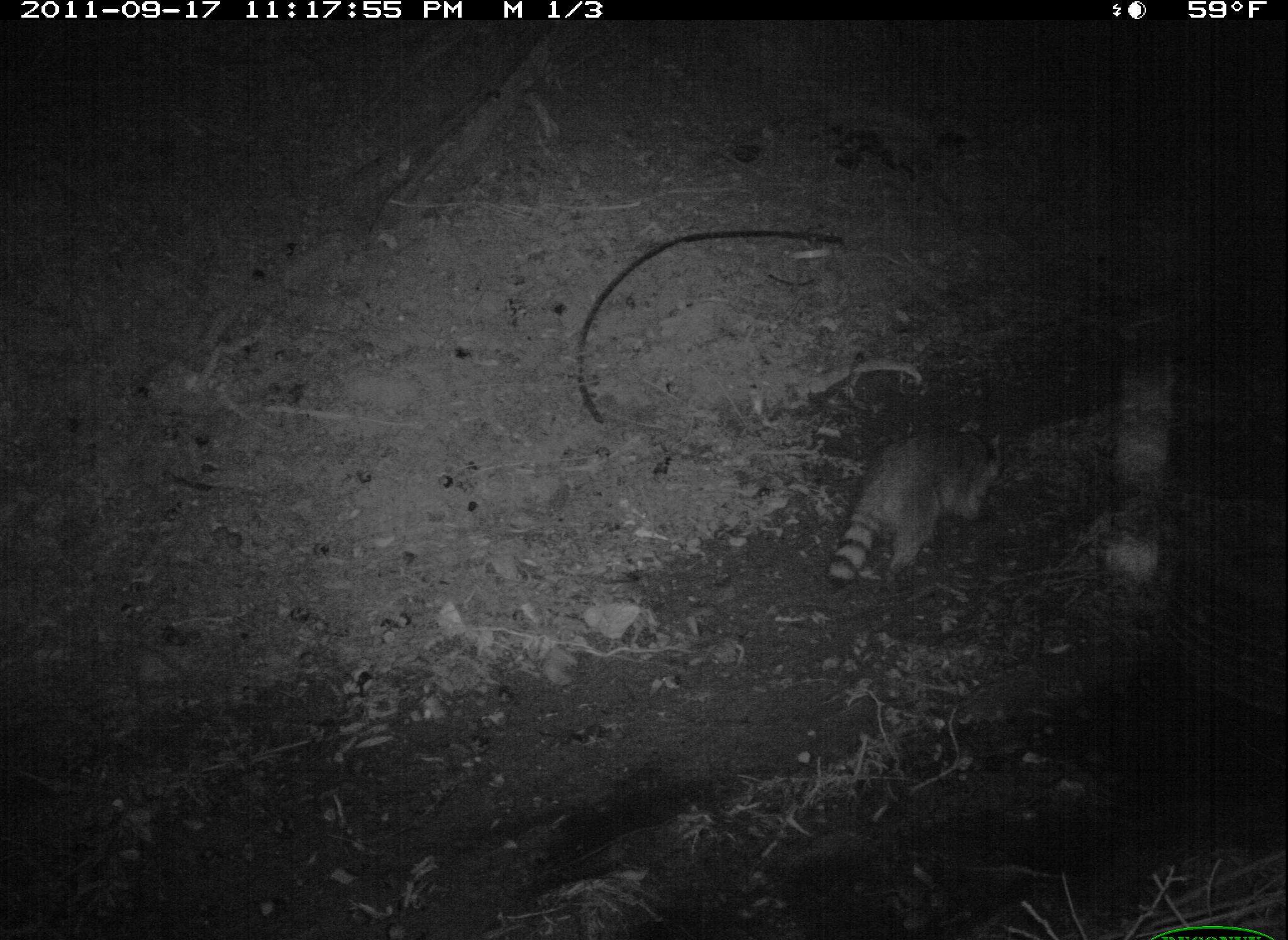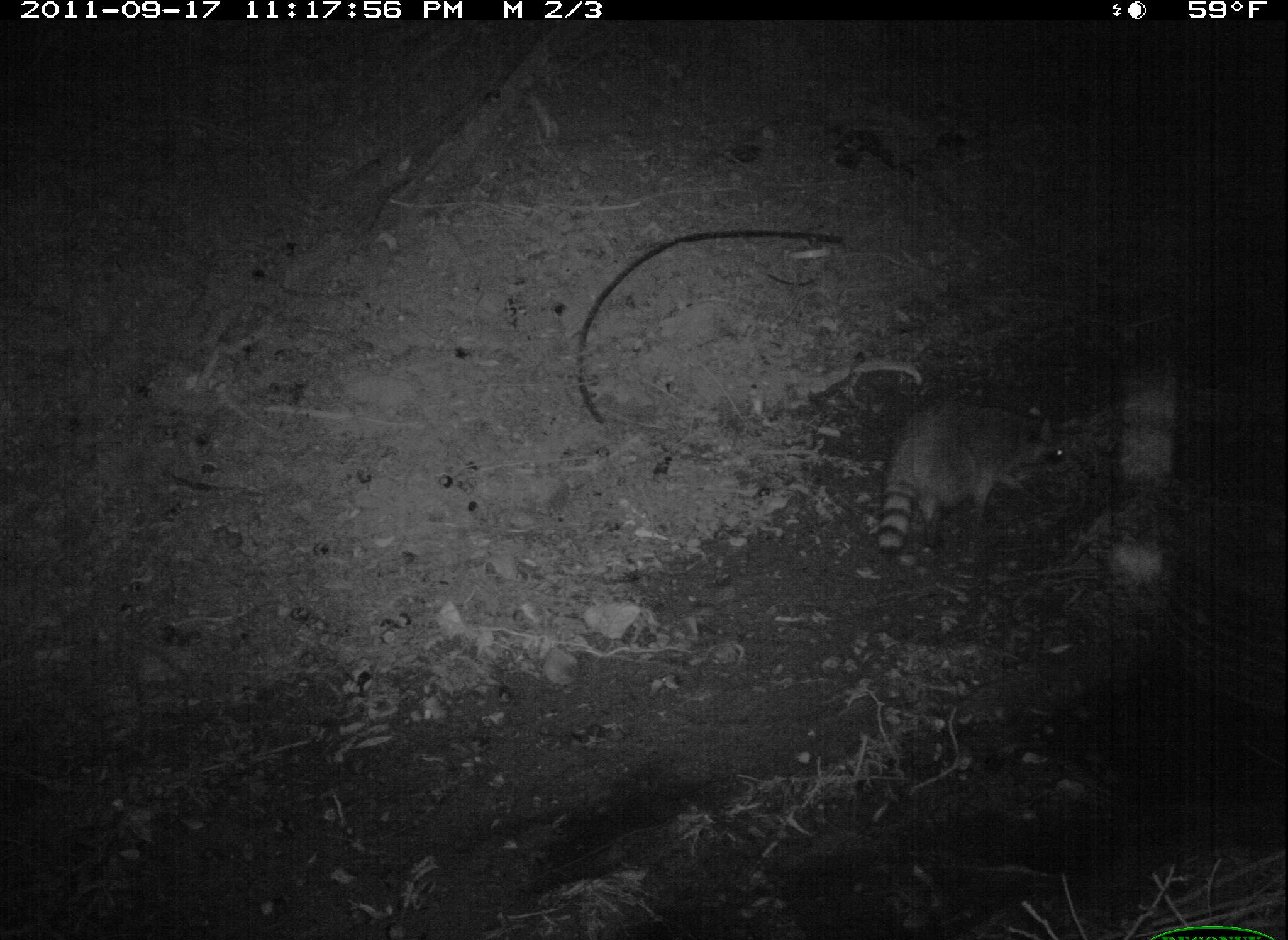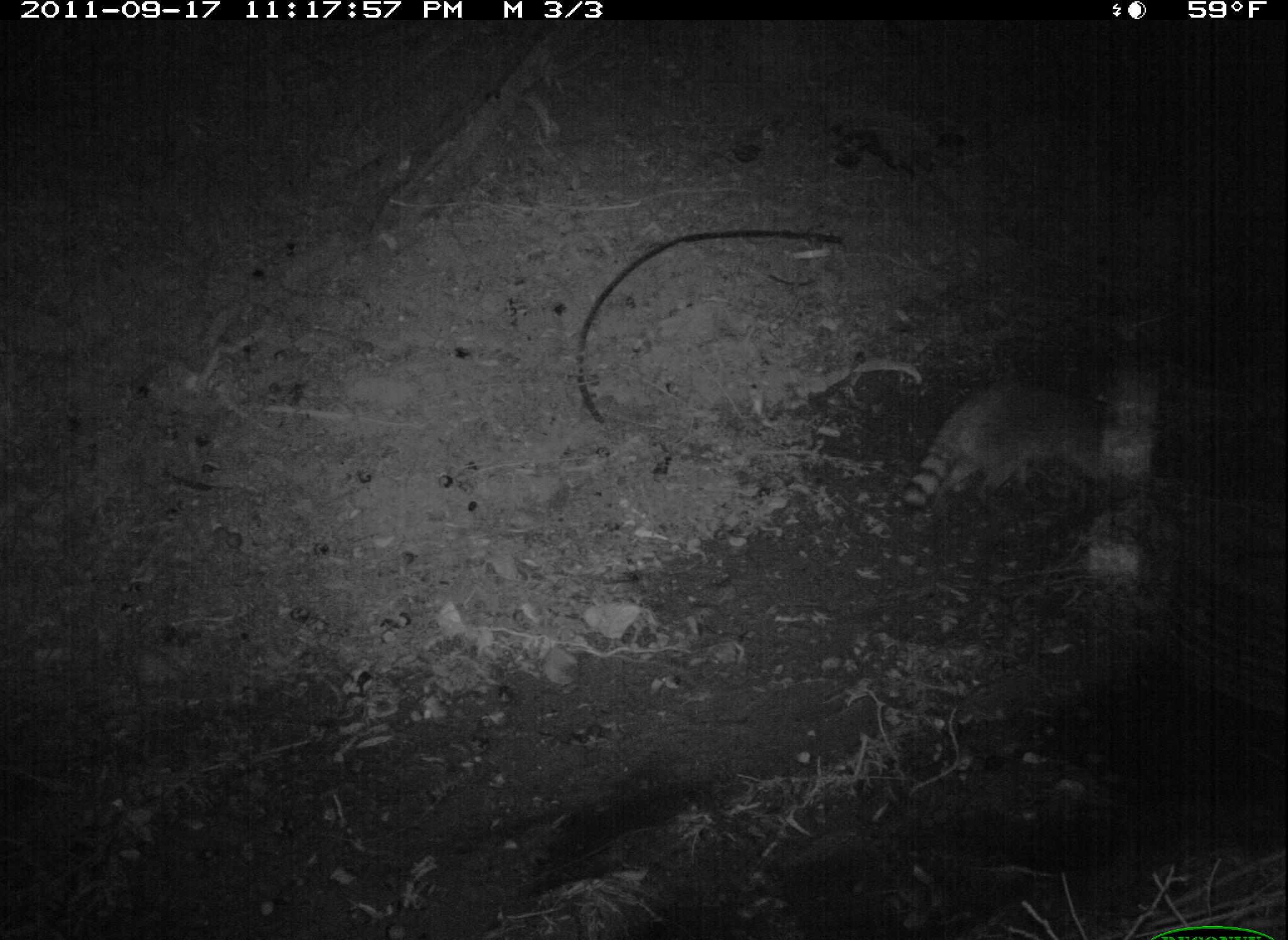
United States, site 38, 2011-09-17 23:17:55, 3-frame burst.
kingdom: Animalia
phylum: Chordata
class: Mammalia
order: Carnivora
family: Procyonidae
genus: Procyon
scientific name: Procyon lotor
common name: raccoon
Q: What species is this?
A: Raccoon (Procyon lotor).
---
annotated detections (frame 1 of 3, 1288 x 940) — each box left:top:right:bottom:
raccoon: 810:403:1022:615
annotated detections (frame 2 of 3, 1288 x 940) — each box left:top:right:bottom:
raccoon: 866:385:1079:559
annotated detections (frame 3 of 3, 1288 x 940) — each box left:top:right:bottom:
raccoon: 885:356:1159:529